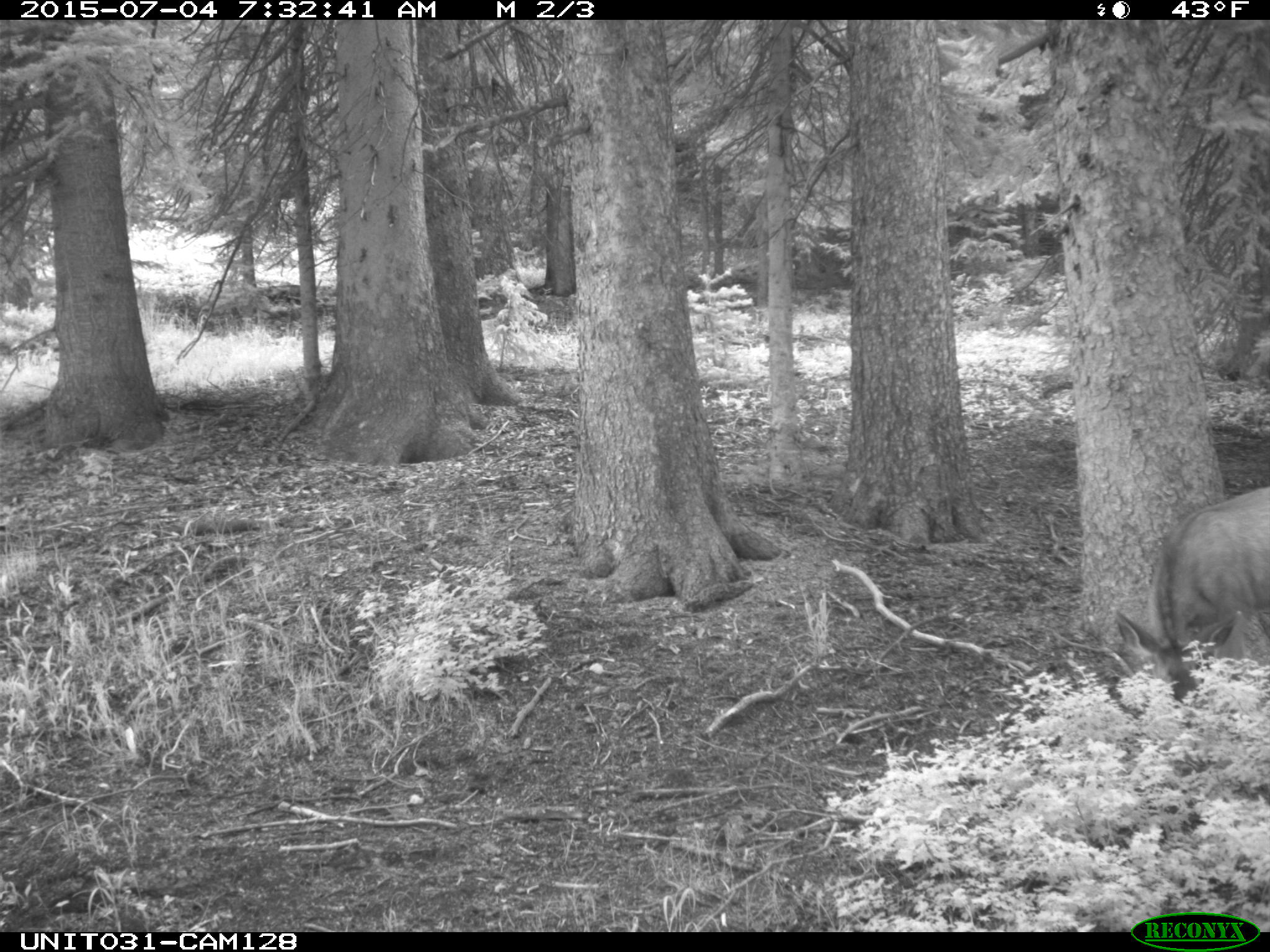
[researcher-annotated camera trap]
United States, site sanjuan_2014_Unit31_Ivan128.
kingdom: Animalia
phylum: Chordata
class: Mammalia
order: Artiodactyla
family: Cervidae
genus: Odocoileus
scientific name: Odocoileus hemionus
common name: mule deer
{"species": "Odocoileus hemionus (mule deer)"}